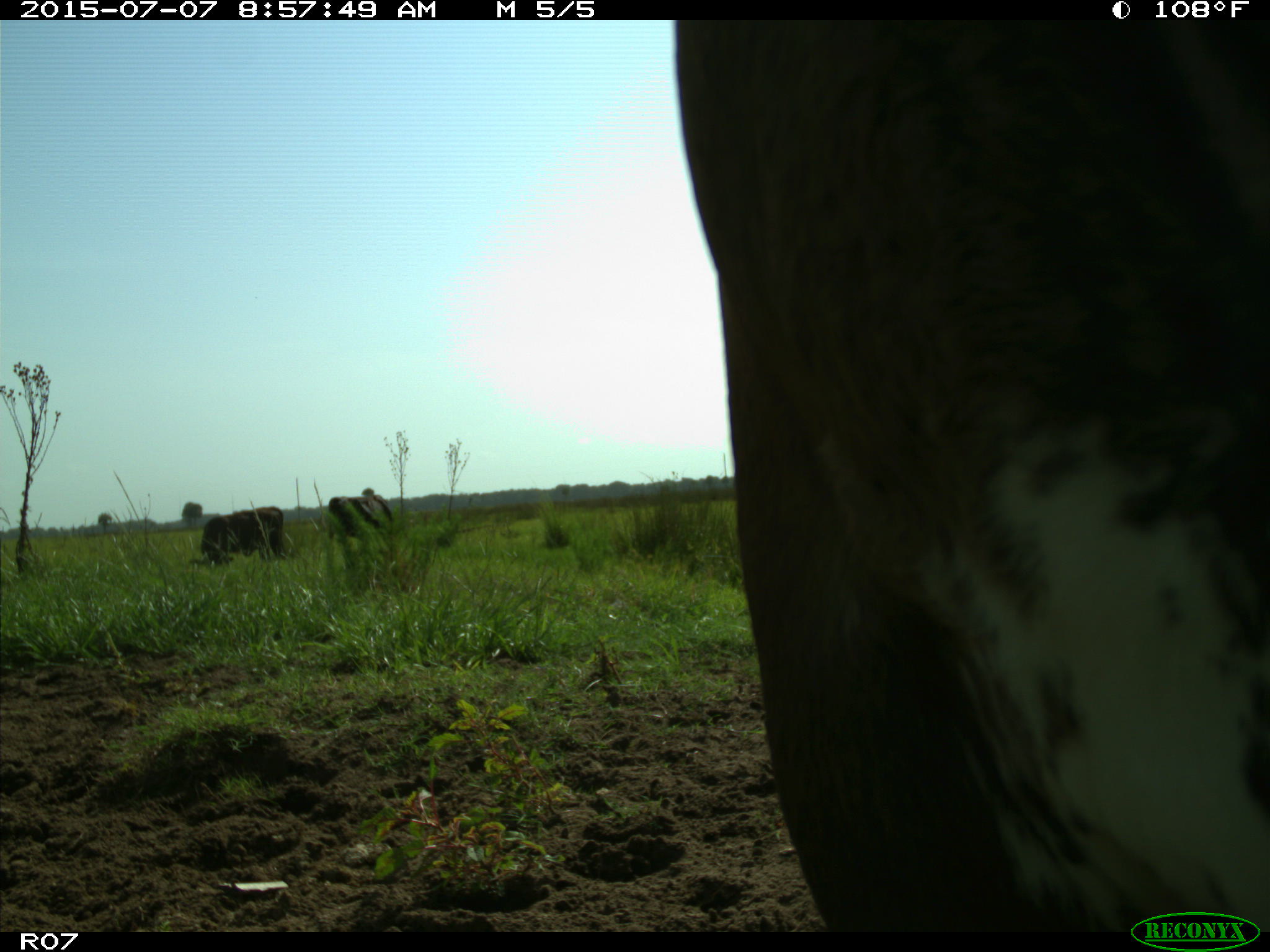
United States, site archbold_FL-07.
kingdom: Animalia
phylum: Chordata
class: Mammalia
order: Artiodactyla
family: Bovidae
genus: Bos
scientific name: Bos taurus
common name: domestic cow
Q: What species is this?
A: Bos taurus (domestic cow).